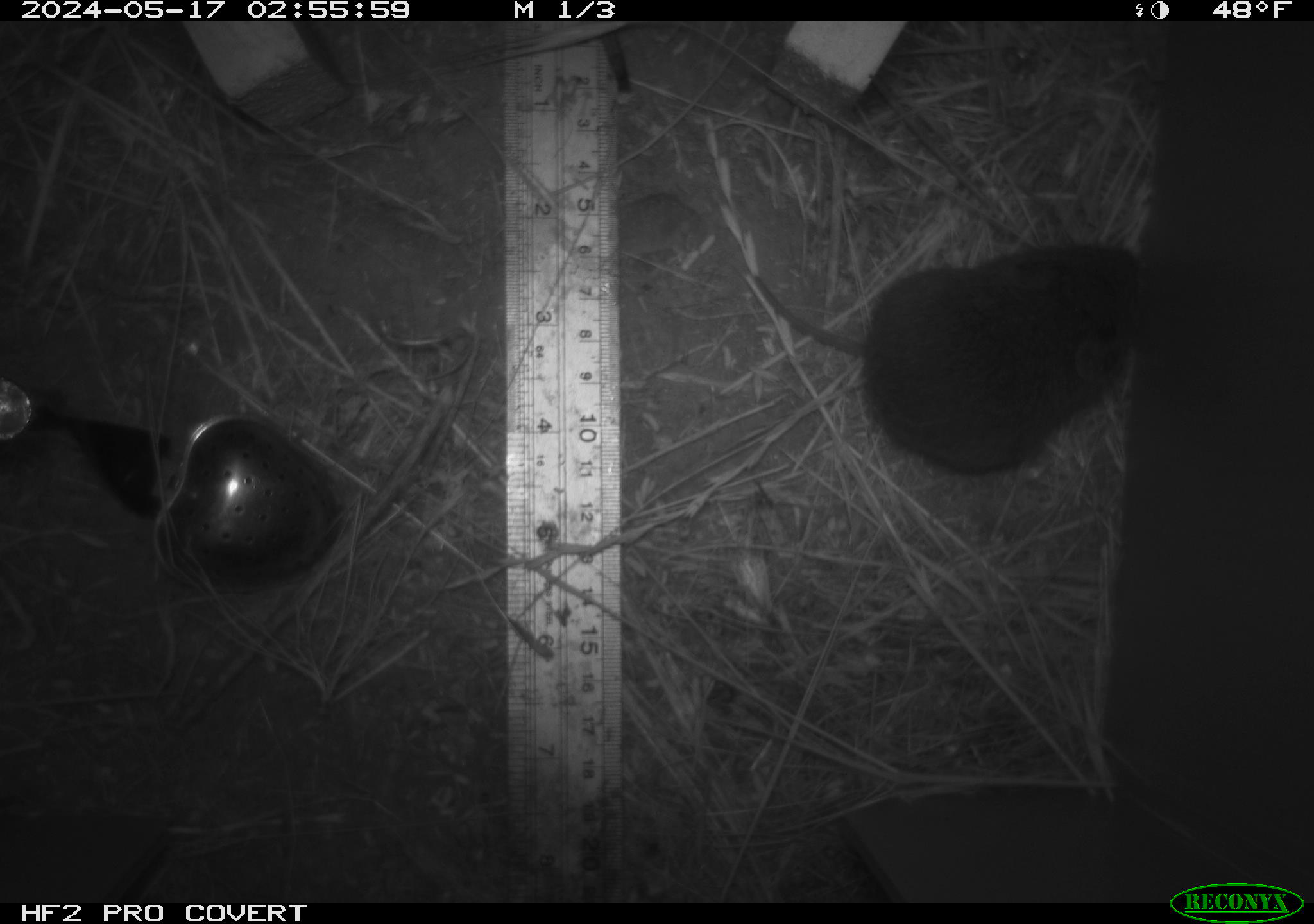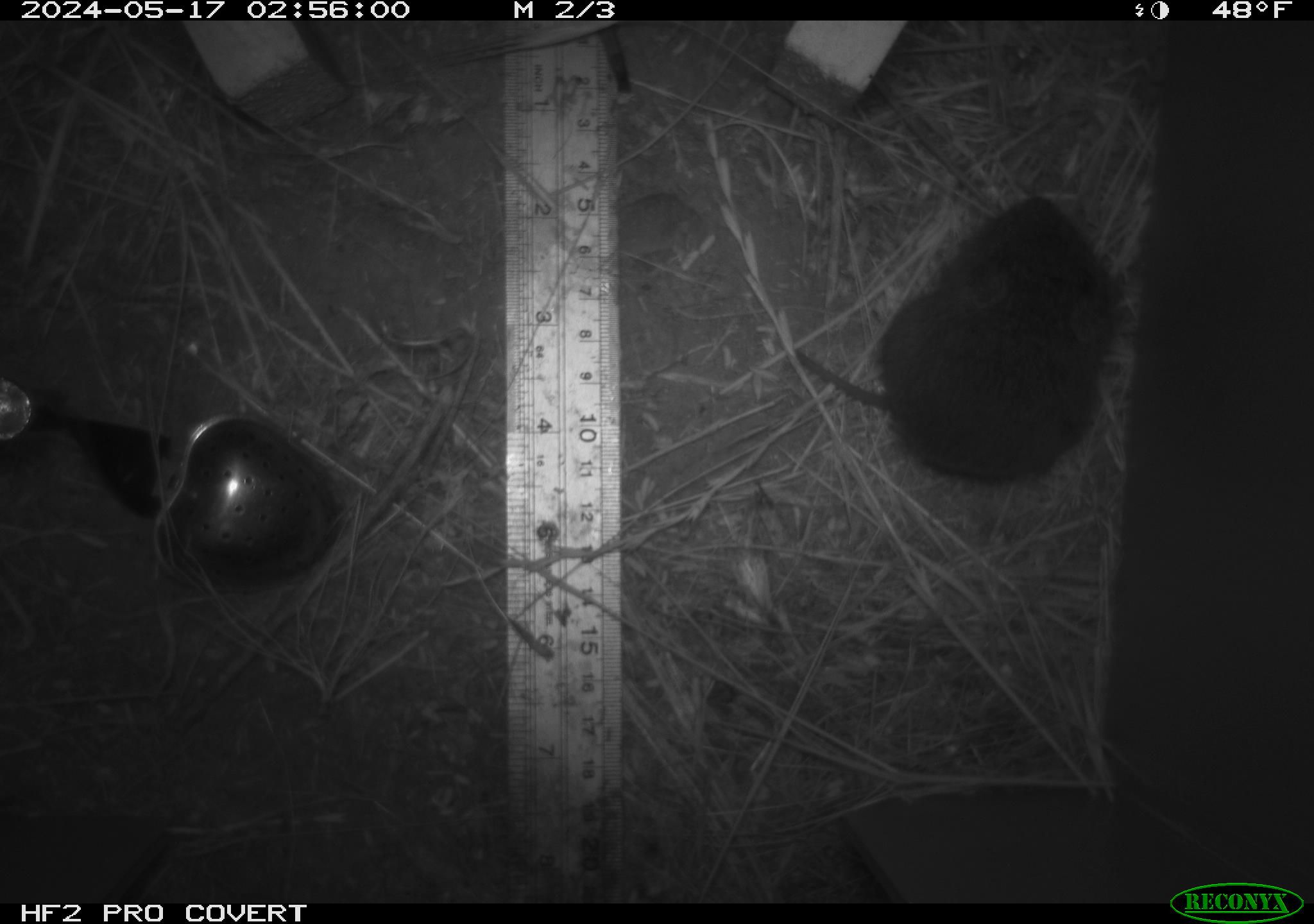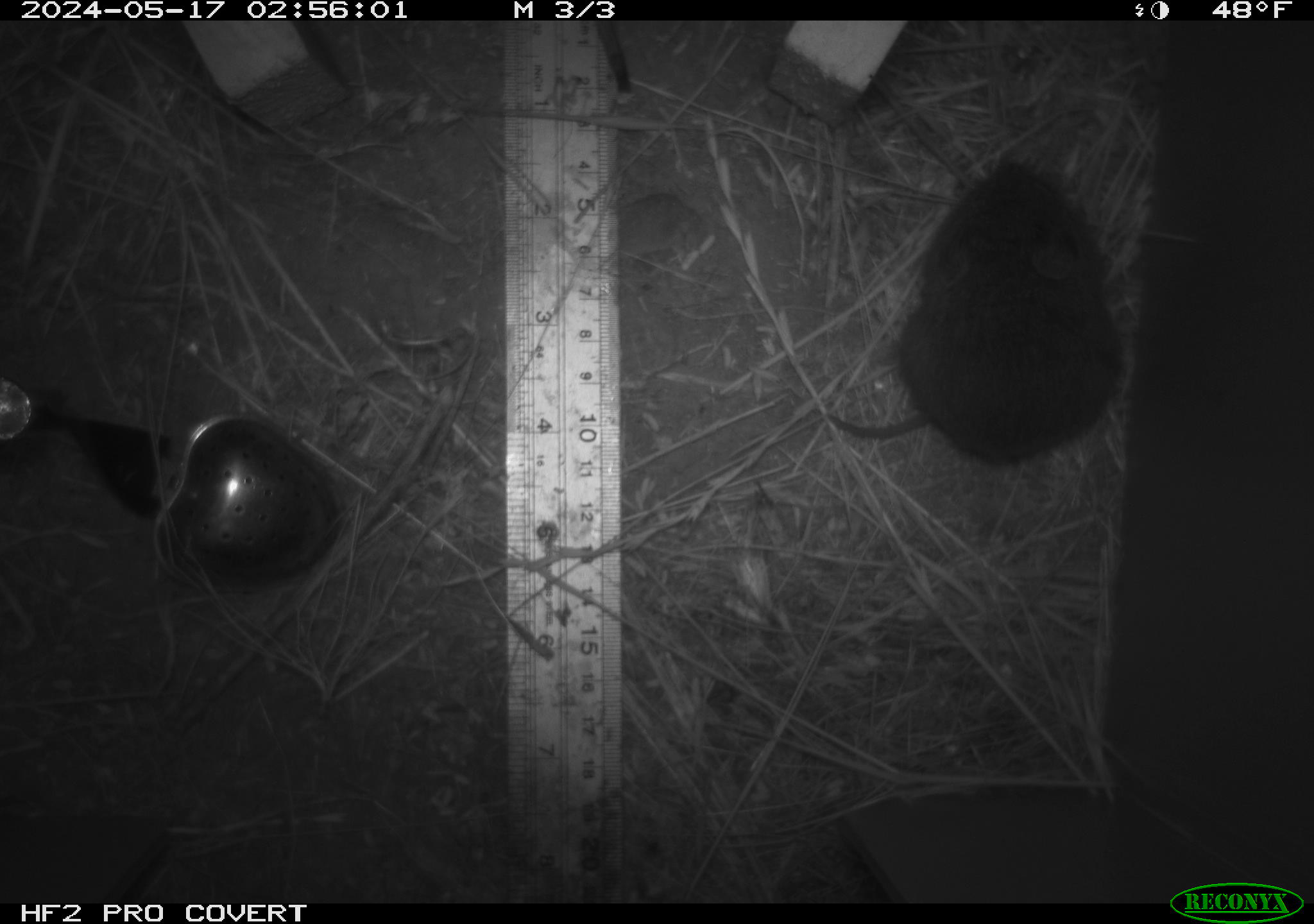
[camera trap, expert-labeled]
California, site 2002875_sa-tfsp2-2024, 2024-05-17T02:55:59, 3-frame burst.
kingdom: Animalia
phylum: Chordata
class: Mammalia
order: Rodentia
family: Cricetidae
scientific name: Arvicolinae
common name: voles, lemmings, and muskrats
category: arvicolinae subfamily